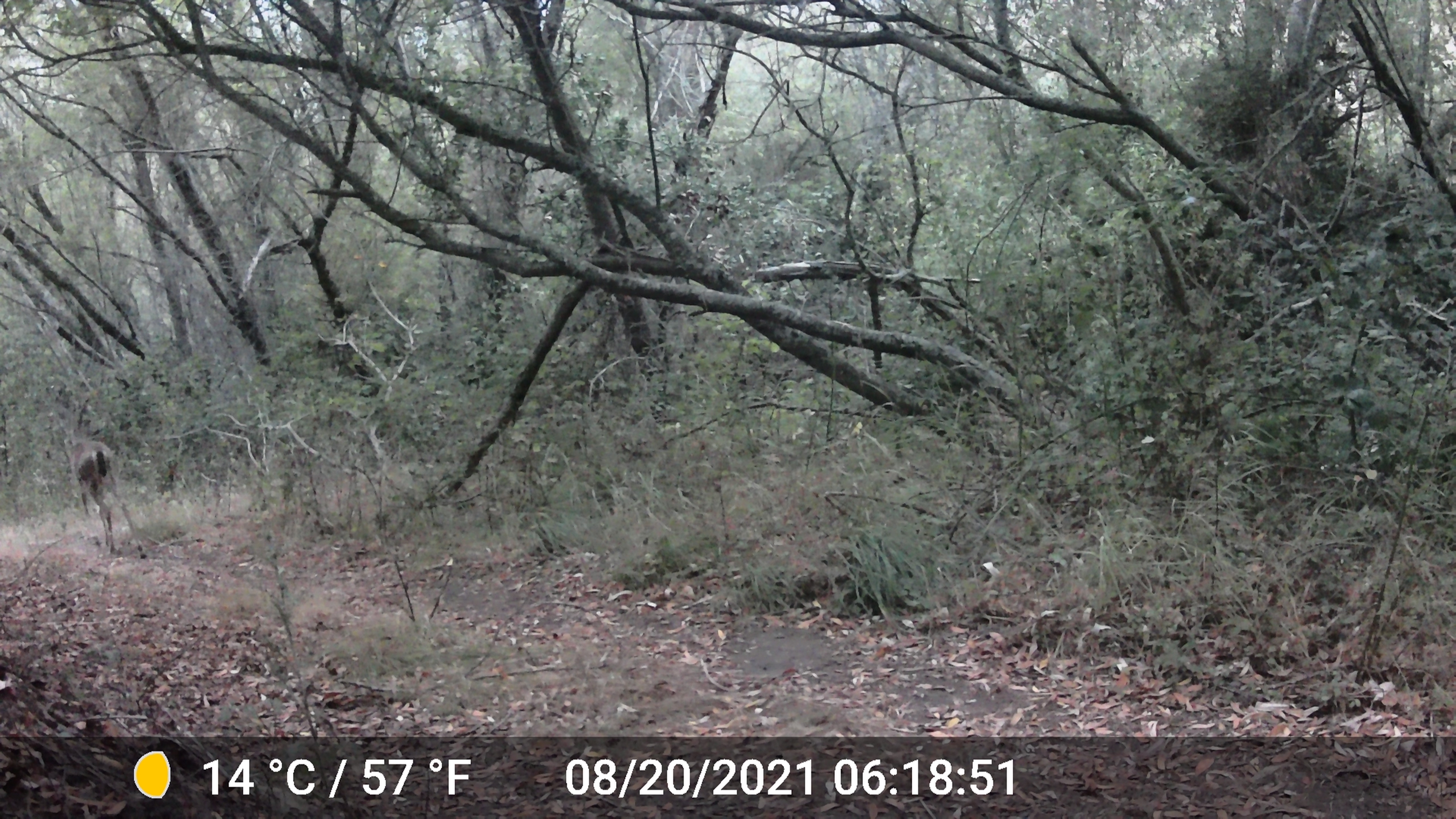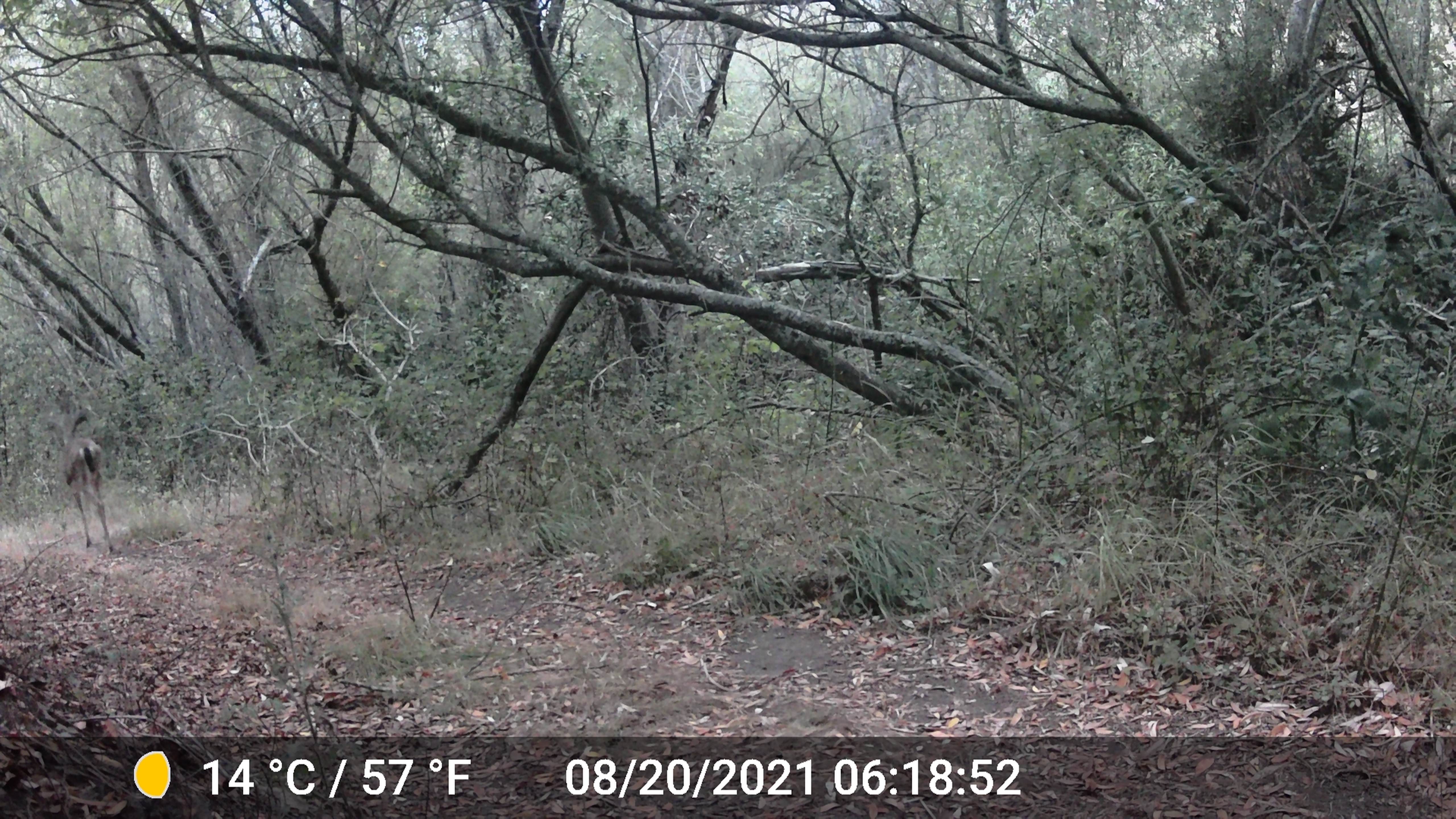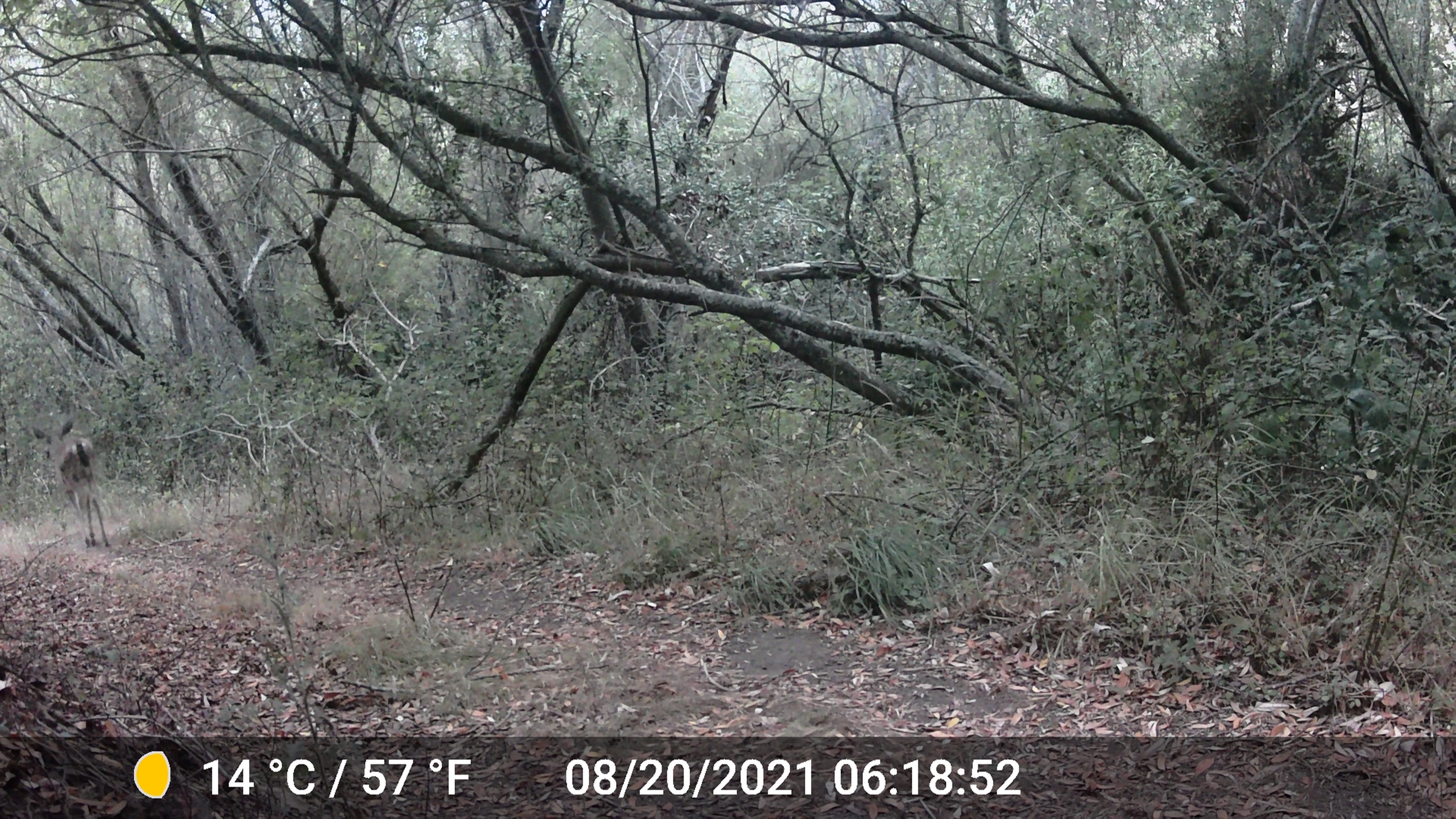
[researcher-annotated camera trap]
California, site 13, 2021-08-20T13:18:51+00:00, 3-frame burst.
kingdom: Animalia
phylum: Chordata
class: Mammalia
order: Artiodactyla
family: Cervidae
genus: Odocoileus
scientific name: Odocoileus hemionus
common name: mule deer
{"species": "mule deer (Odocoileus hemionus)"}